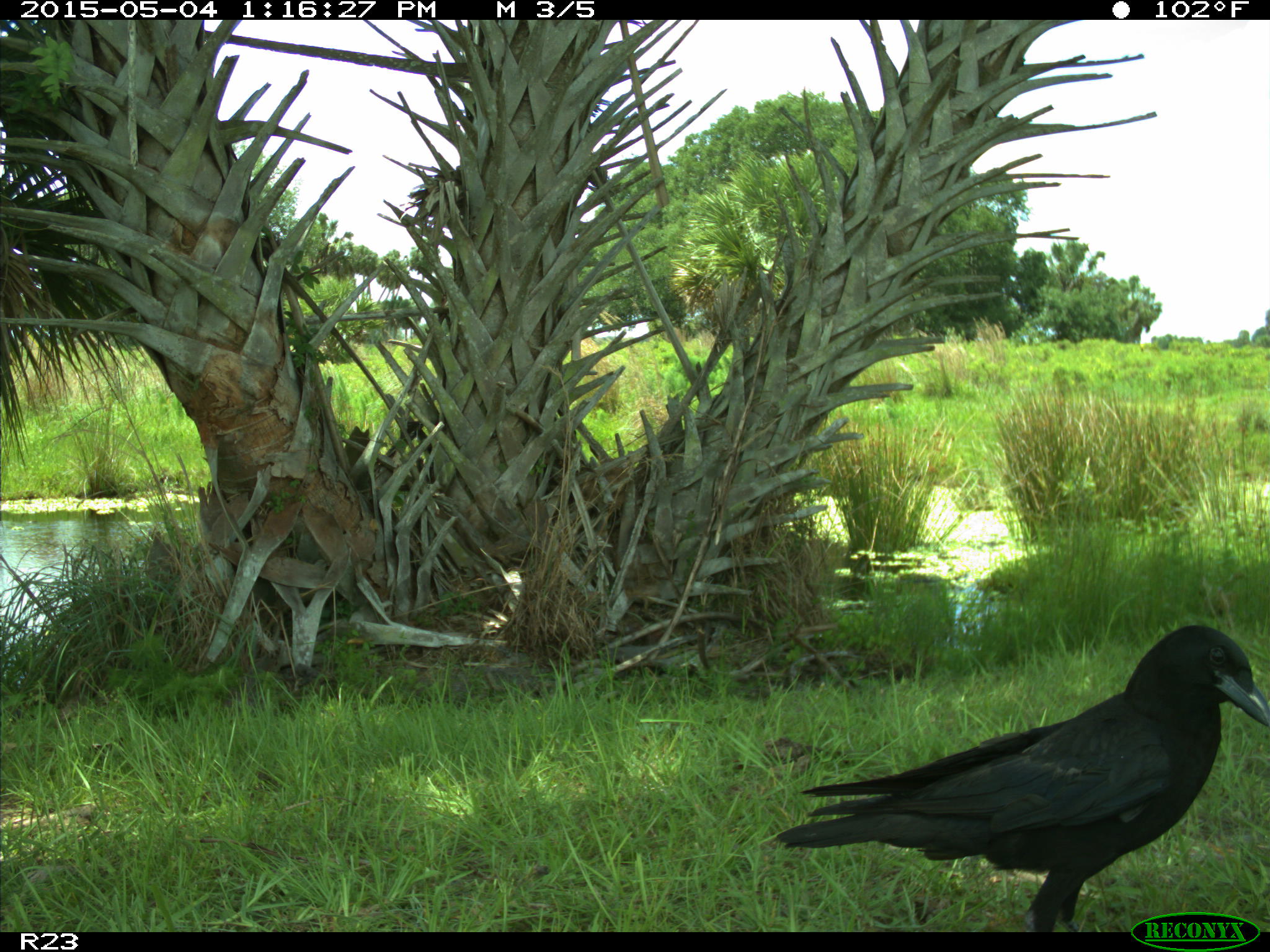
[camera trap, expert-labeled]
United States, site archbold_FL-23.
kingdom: Animalia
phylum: Chordata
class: Mammalia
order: Artiodactyla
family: Bovidae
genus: Bos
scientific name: Bos taurus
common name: domestic cow